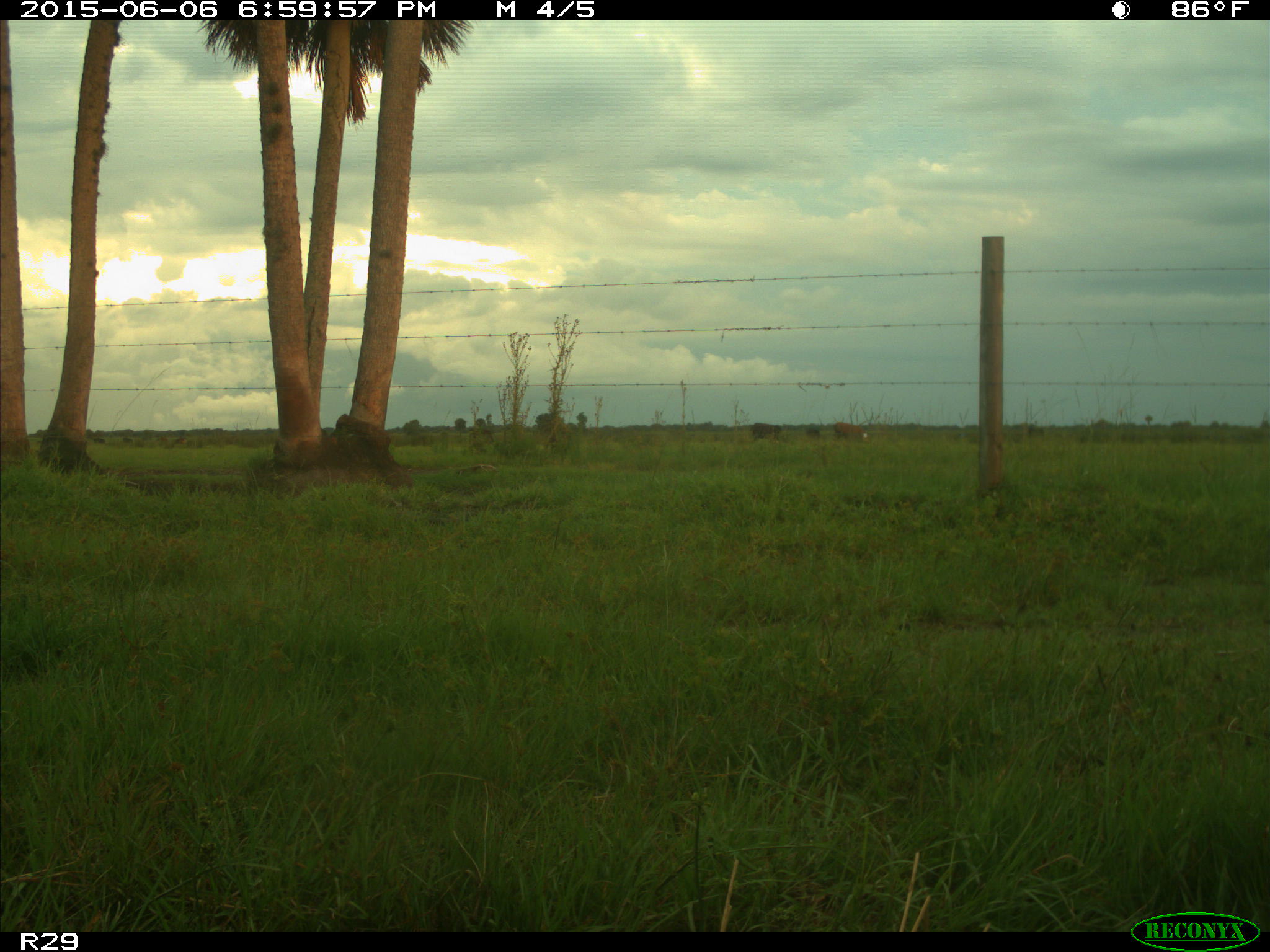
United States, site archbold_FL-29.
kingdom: Animalia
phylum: Chordata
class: Mammalia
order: Artiodactyla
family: Bovidae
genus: Bos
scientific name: Bos taurus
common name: domestic cow